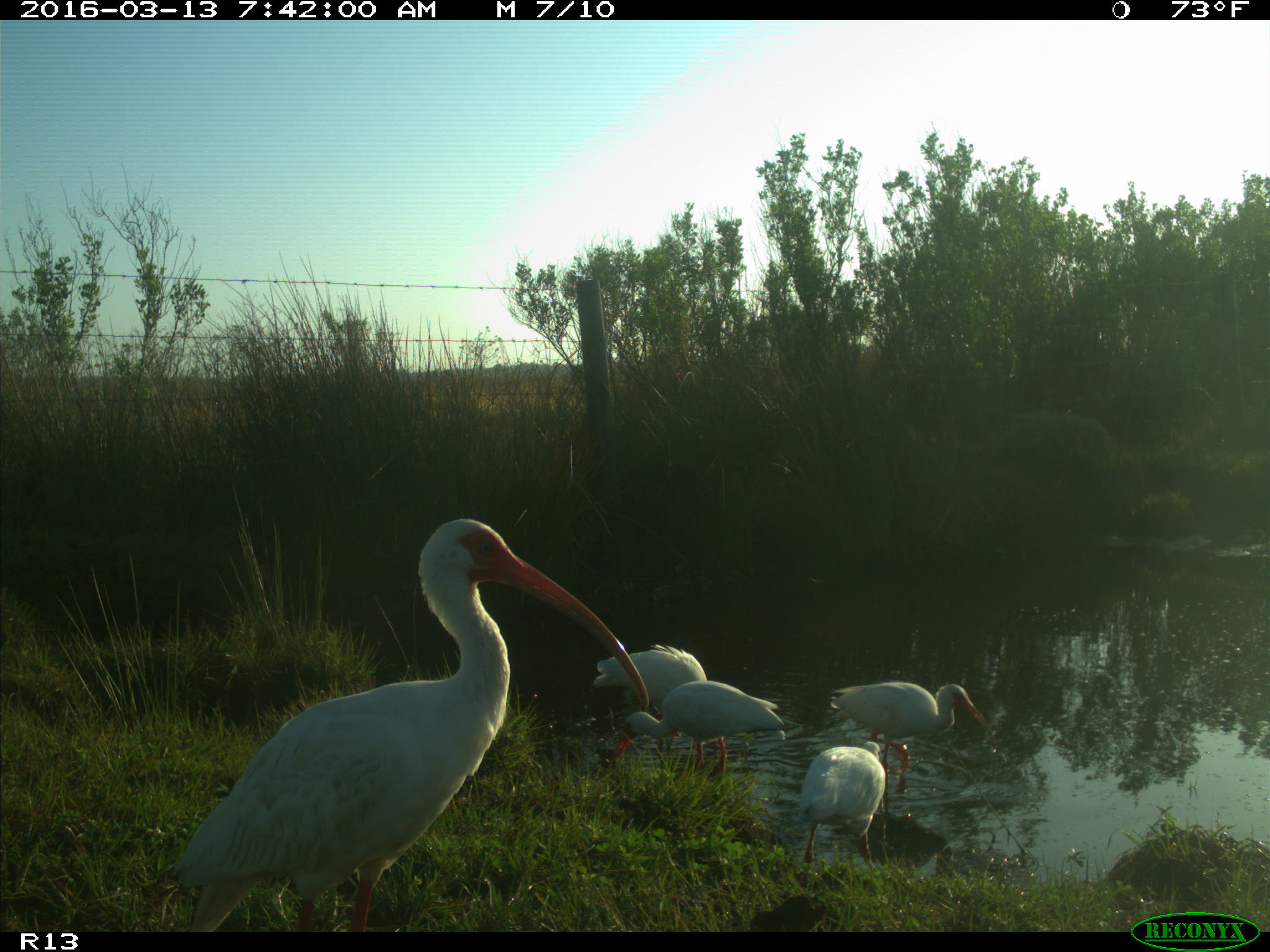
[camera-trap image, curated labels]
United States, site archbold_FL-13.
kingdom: Animalia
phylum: Chordata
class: Aves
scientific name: Aves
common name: birds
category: unidentified bird